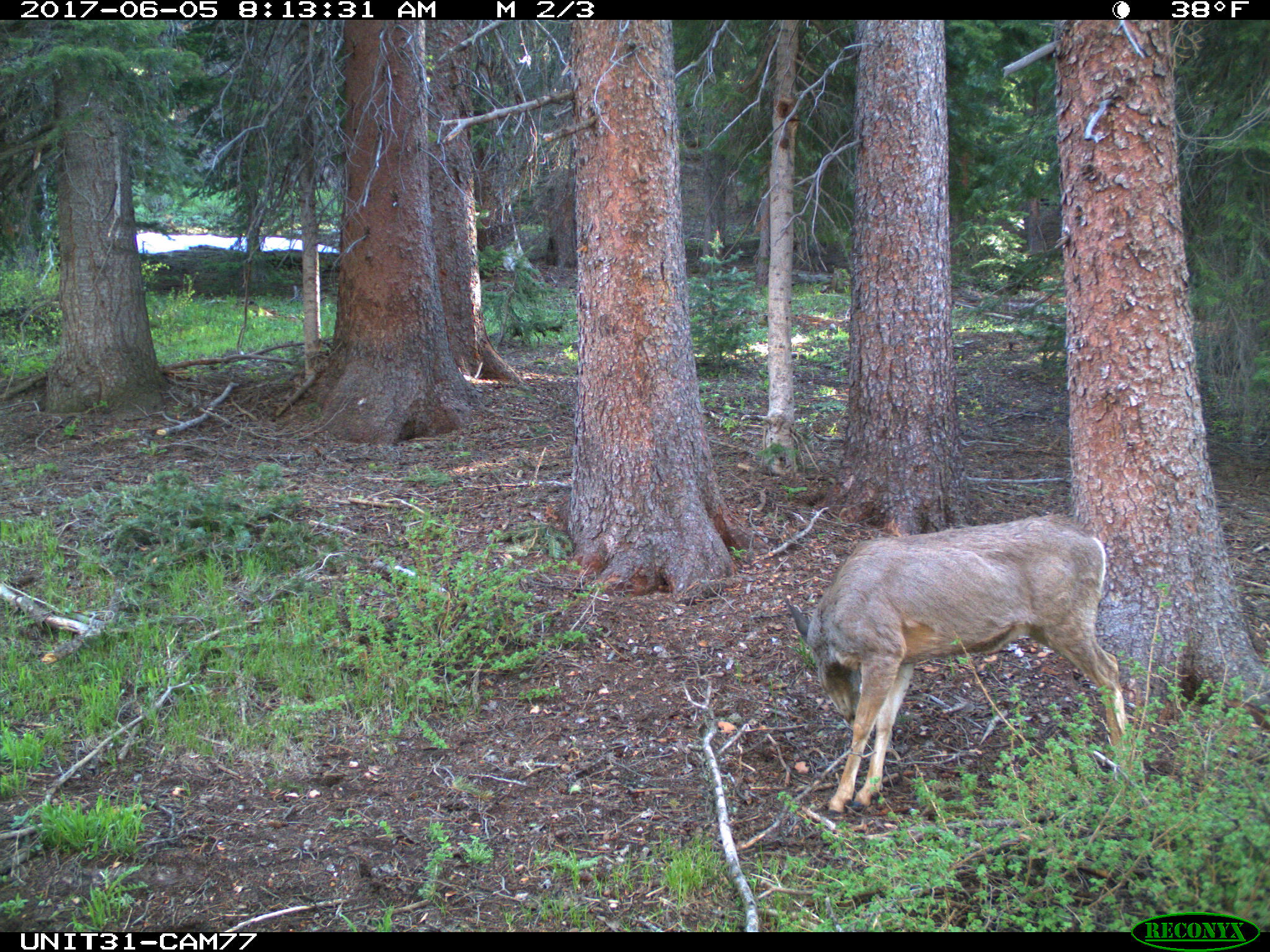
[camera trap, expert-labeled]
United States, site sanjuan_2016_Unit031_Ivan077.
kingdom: Animalia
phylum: Chordata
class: Mammalia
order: Artiodactyla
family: Cervidae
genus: Odocoileus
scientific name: Odocoileus hemionus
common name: mule deer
Odocoileus hemionus (mule deer).